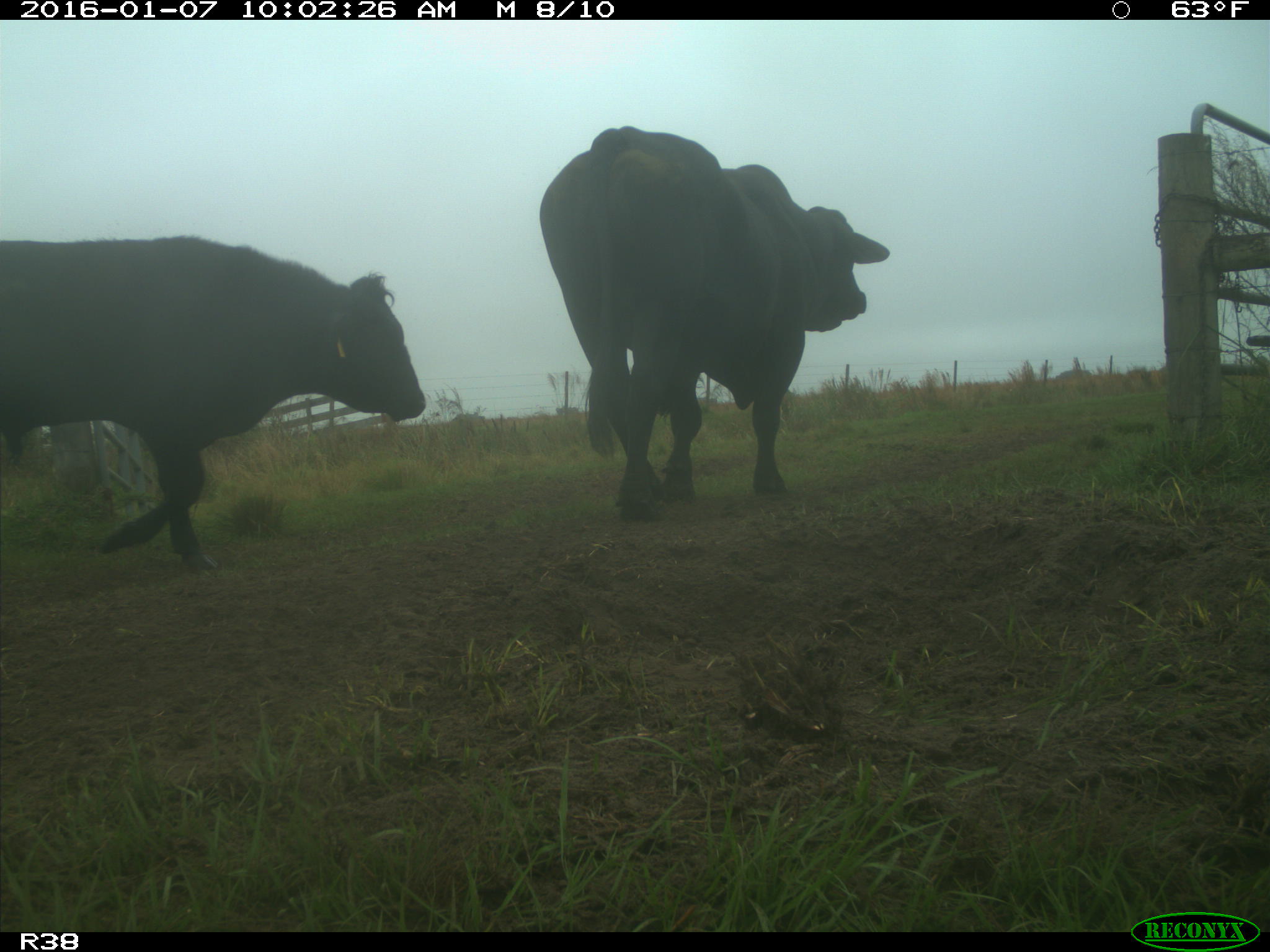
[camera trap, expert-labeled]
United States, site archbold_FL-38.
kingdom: Animalia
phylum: Chordata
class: Mammalia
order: Artiodactyla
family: Bovidae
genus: Bos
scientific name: Bos taurus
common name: domestic cow